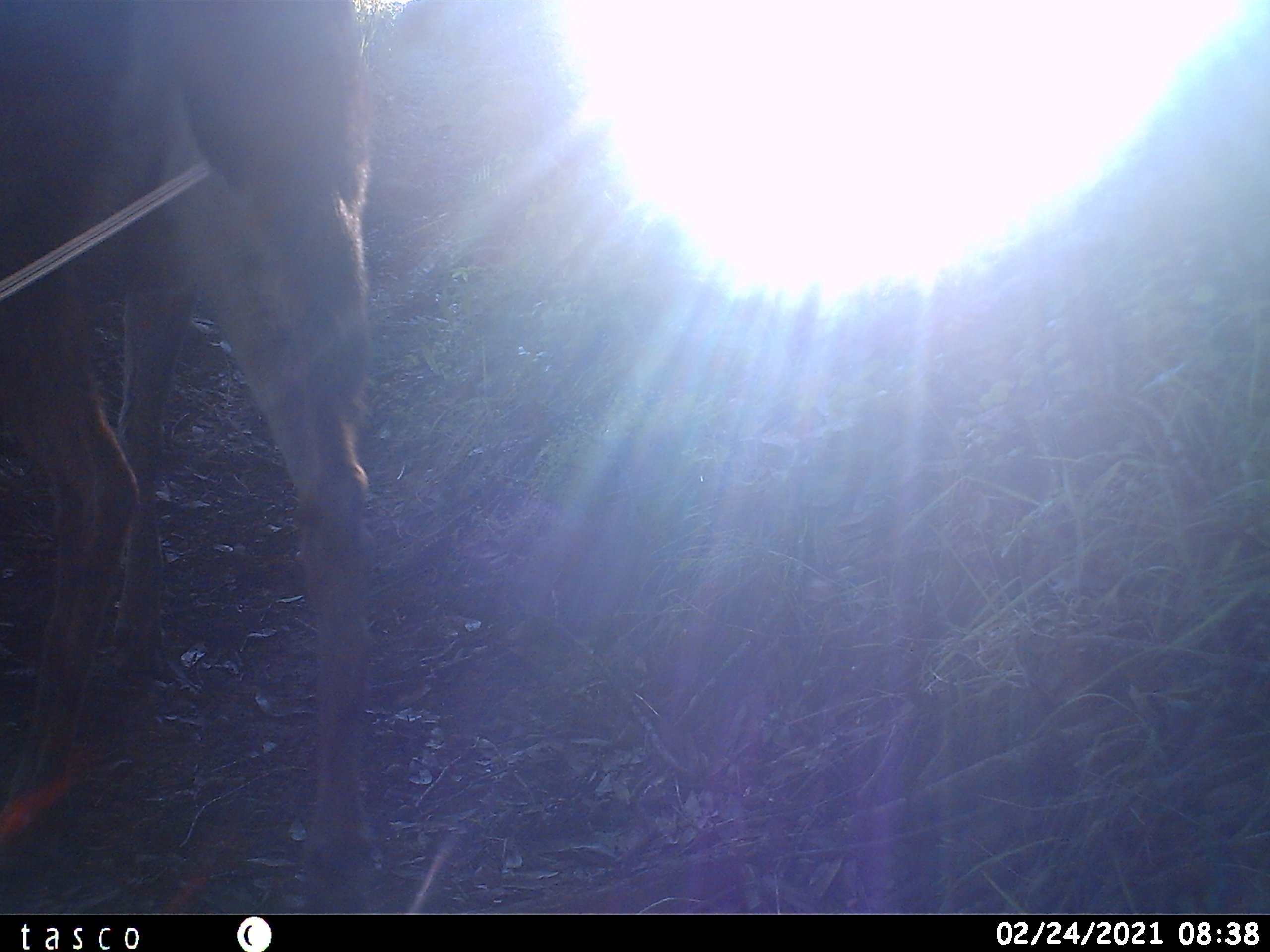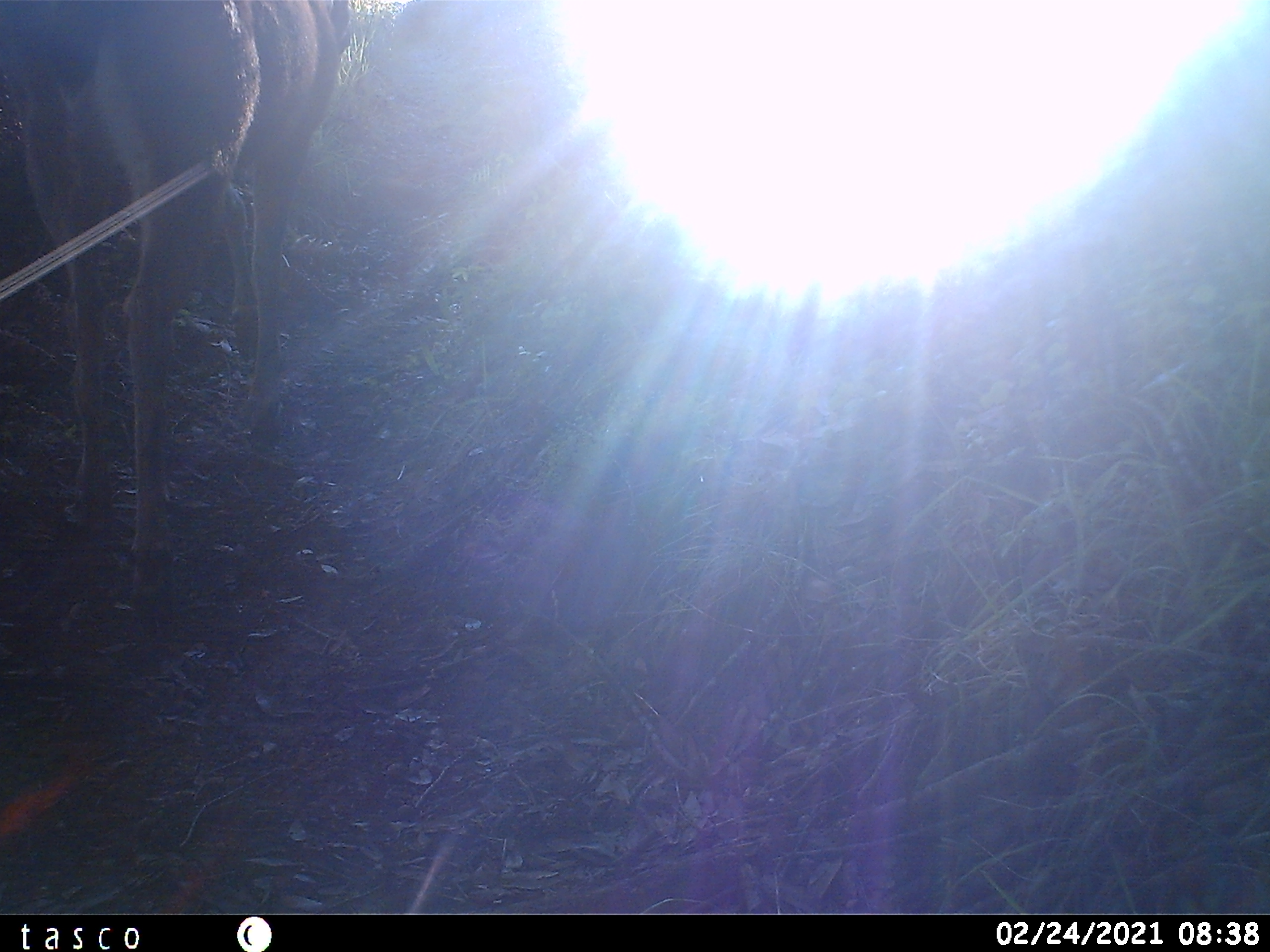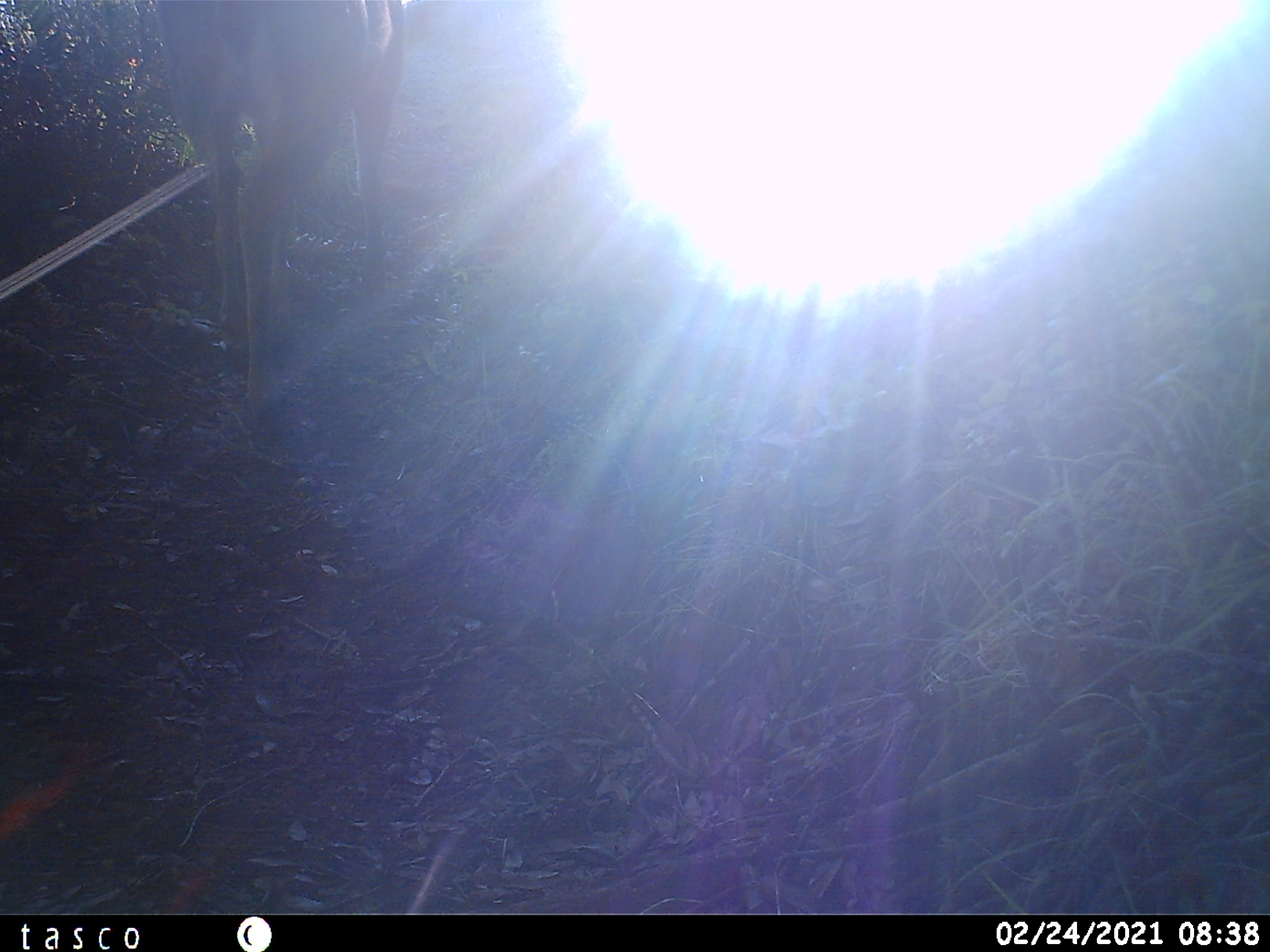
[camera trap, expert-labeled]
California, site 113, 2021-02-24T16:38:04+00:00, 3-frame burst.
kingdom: Animalia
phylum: Chordata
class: Mammalia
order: Artiodactyla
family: Cervidae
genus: Odocoileus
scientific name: Odocoileus hemionus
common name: mule deer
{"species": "mule deer (Odocoileus hemionus)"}